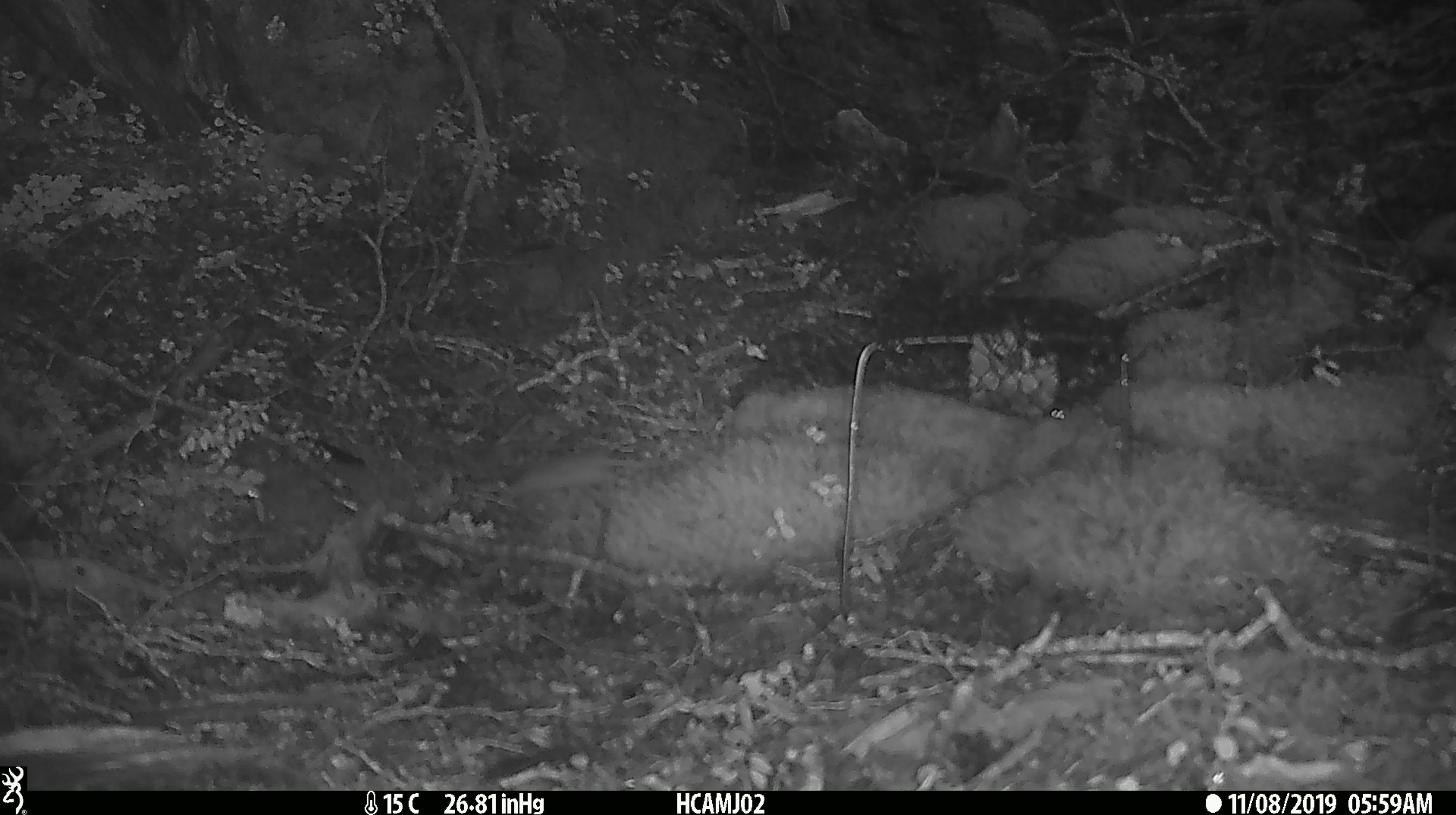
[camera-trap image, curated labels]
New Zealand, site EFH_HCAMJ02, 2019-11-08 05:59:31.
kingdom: Animalia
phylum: Chordata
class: Mammalia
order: Rodentia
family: Muridae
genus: Mus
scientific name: Mus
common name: mouse